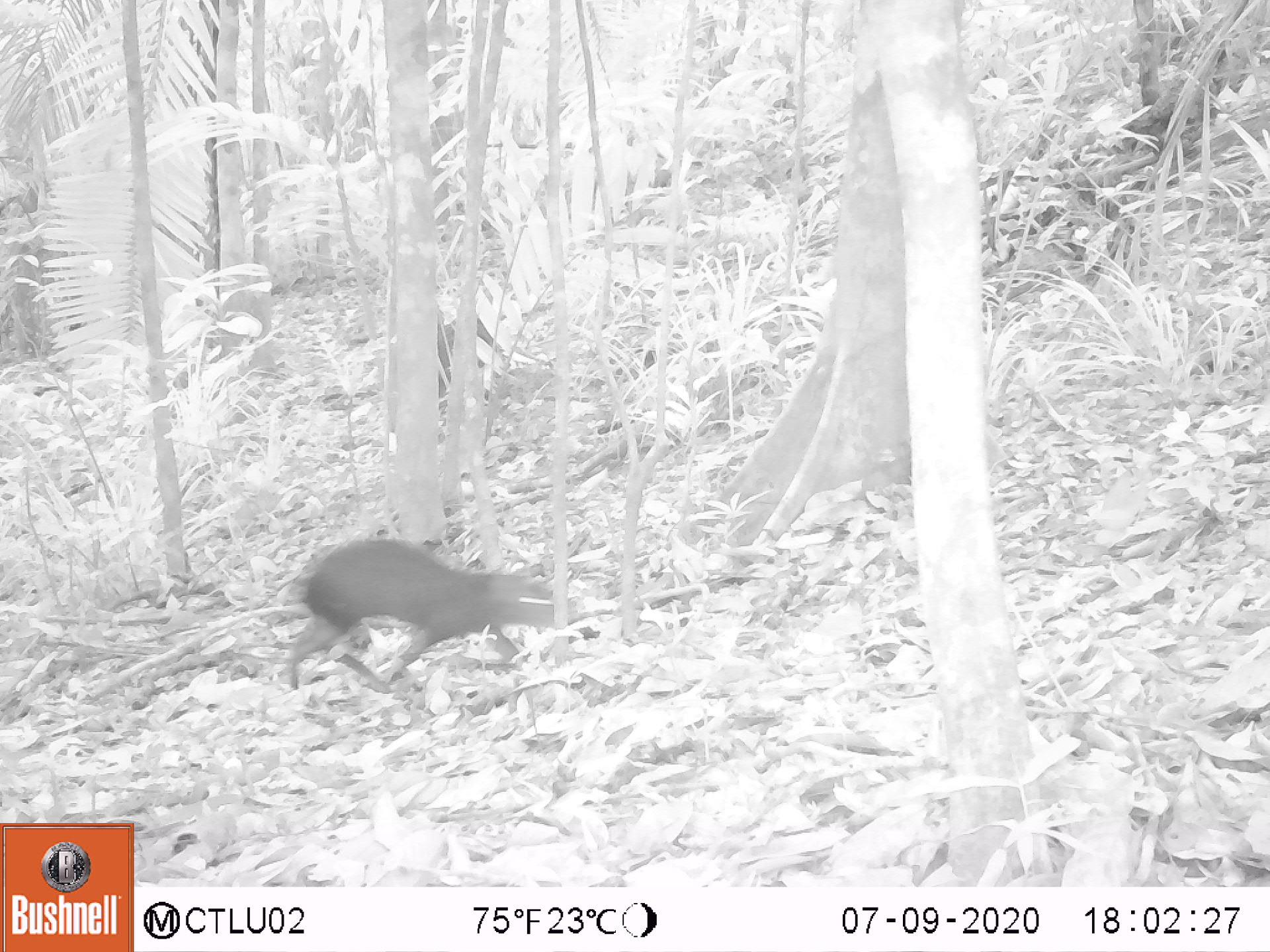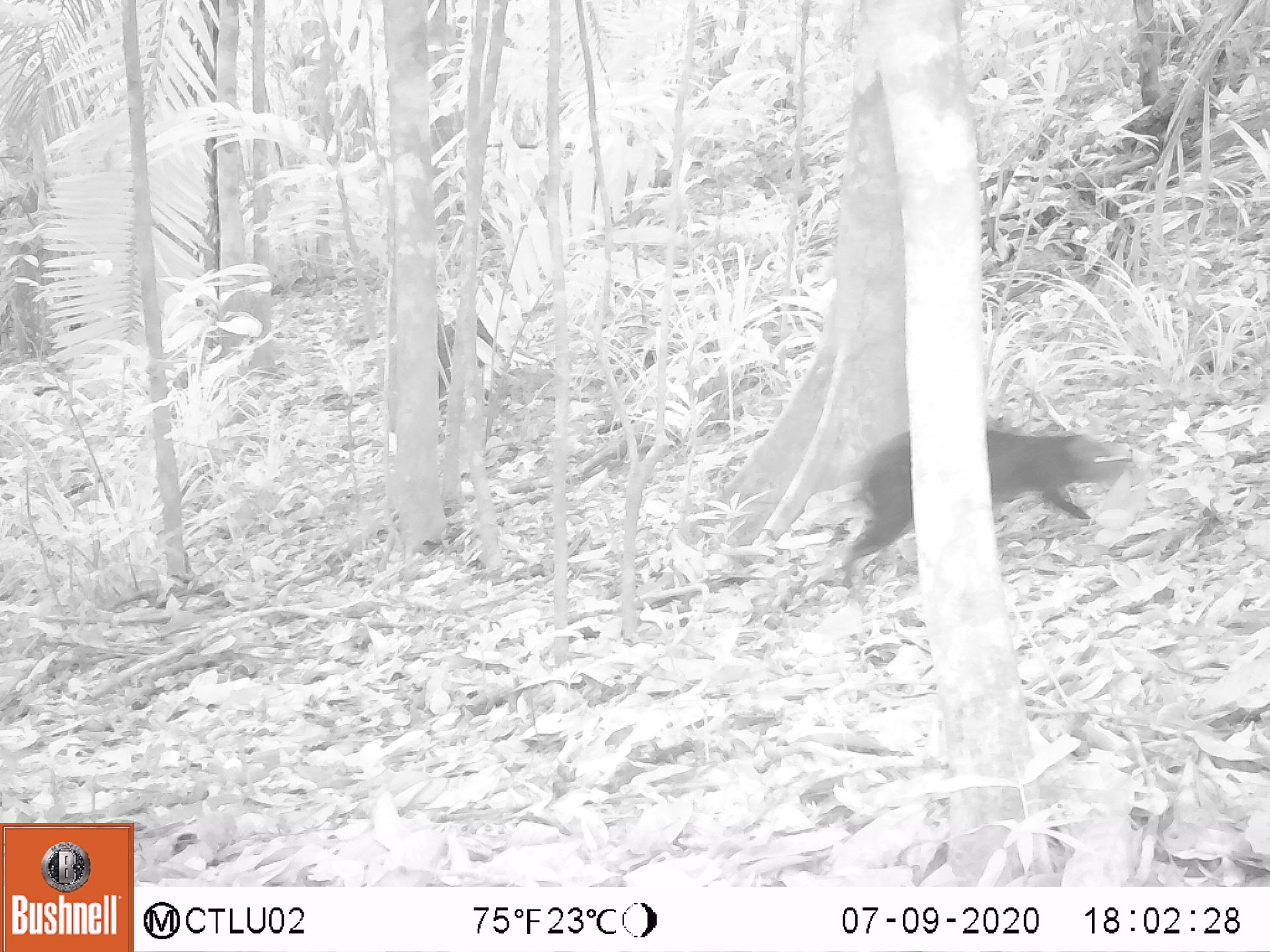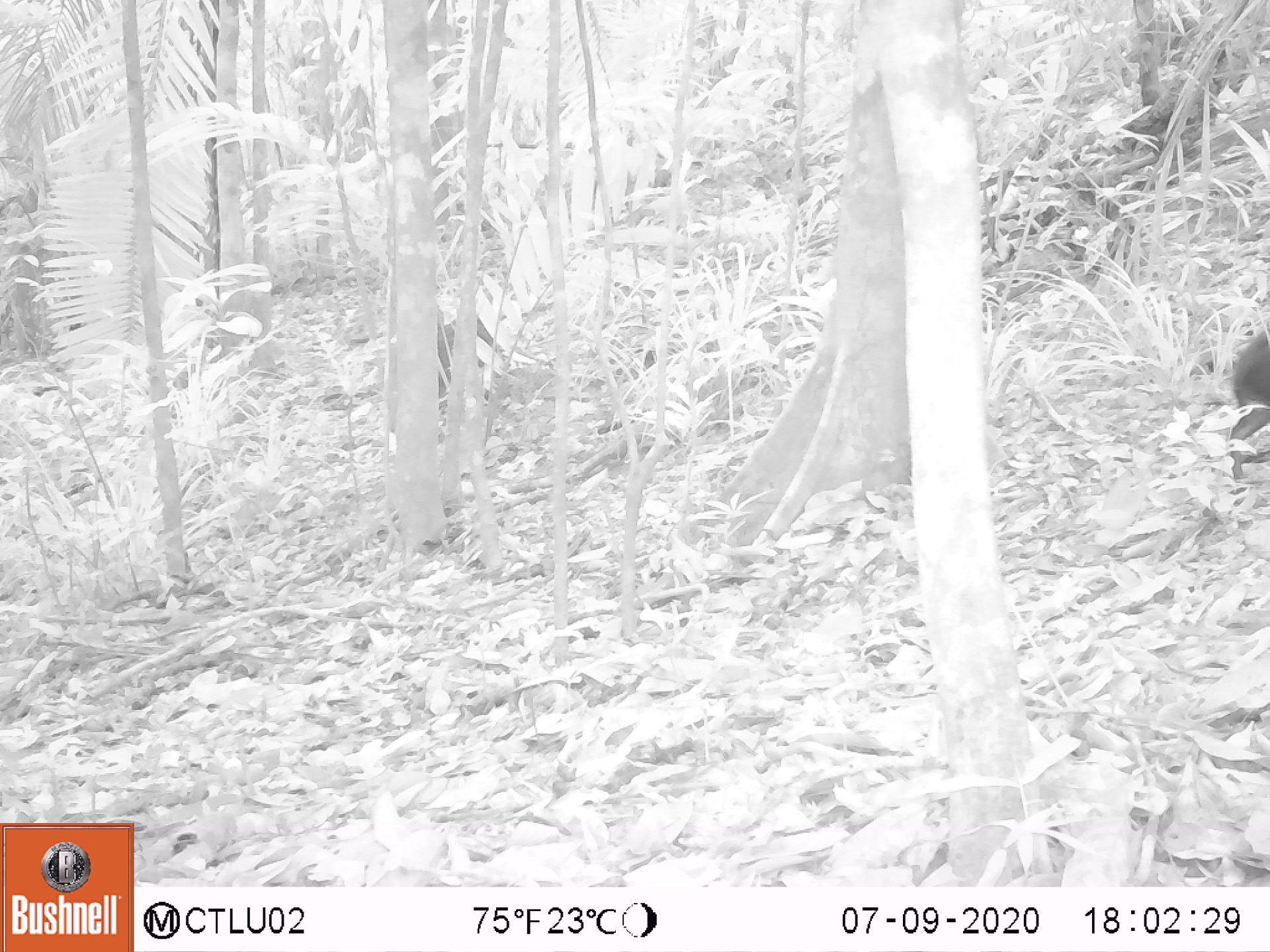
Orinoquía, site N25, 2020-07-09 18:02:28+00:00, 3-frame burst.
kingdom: Animalia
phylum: Chordata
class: Mammalia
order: Rodentia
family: Dasyproctidae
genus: Dasyprocta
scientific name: Dasyprocta fuliginosa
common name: black agouti